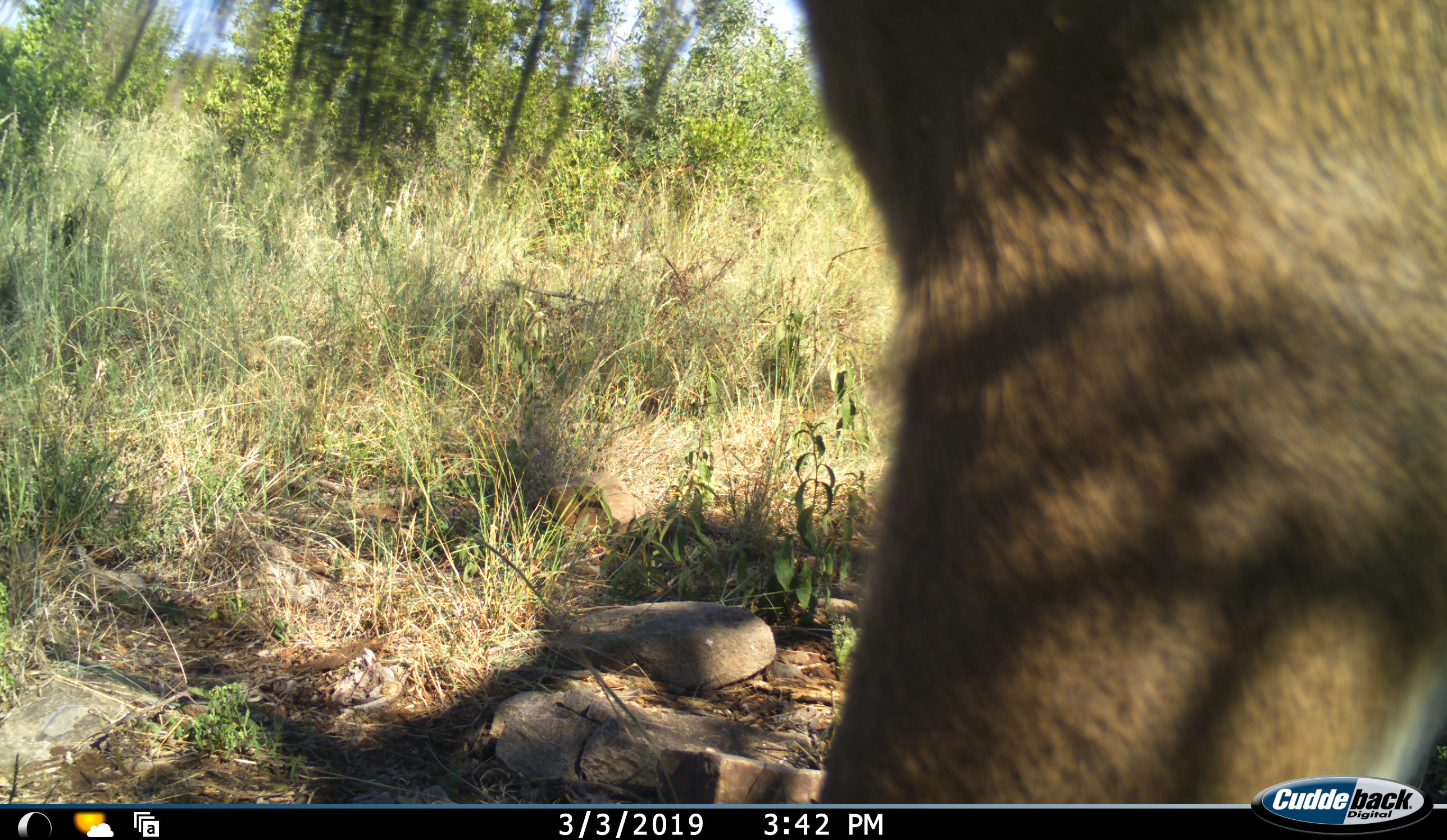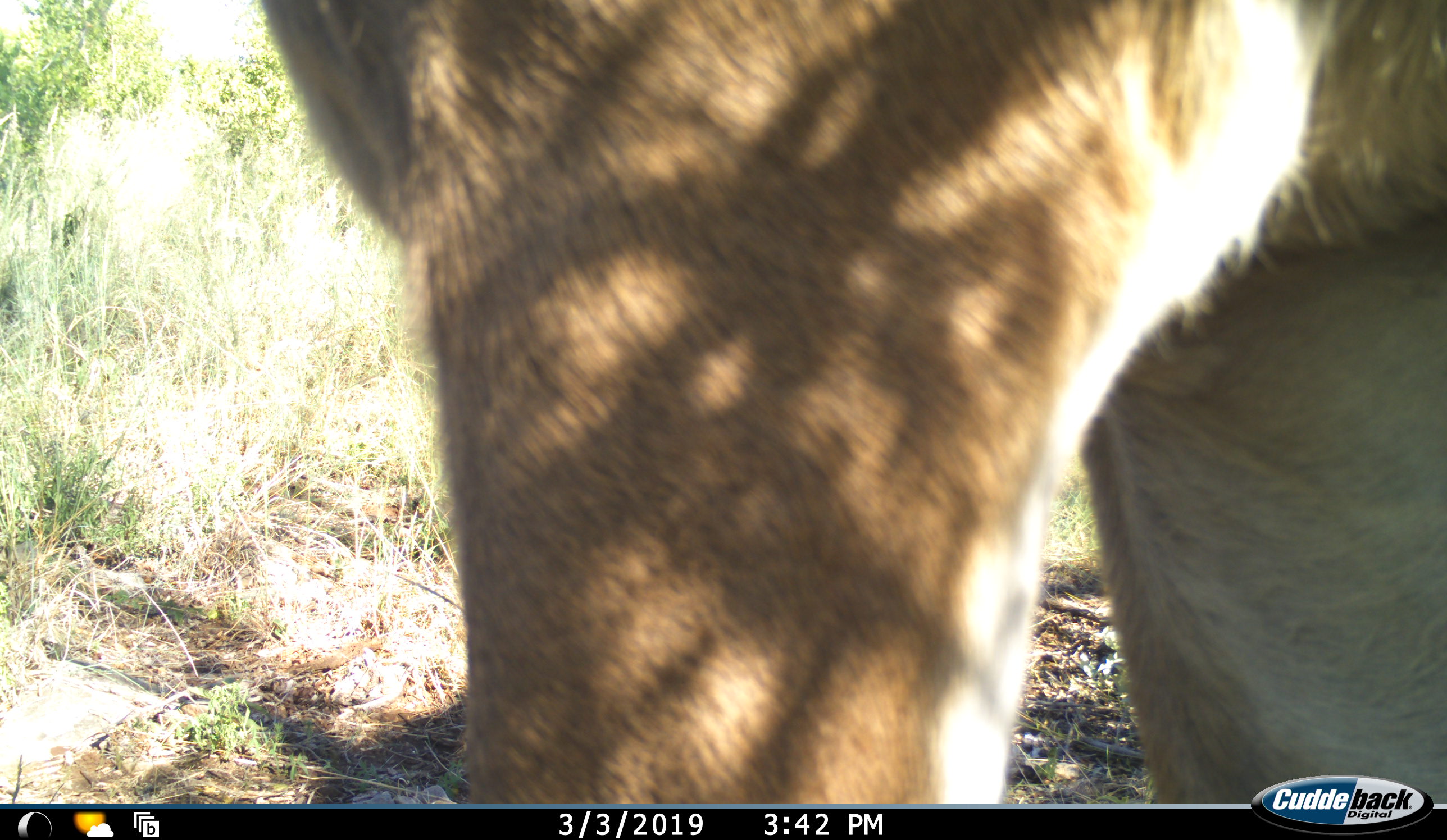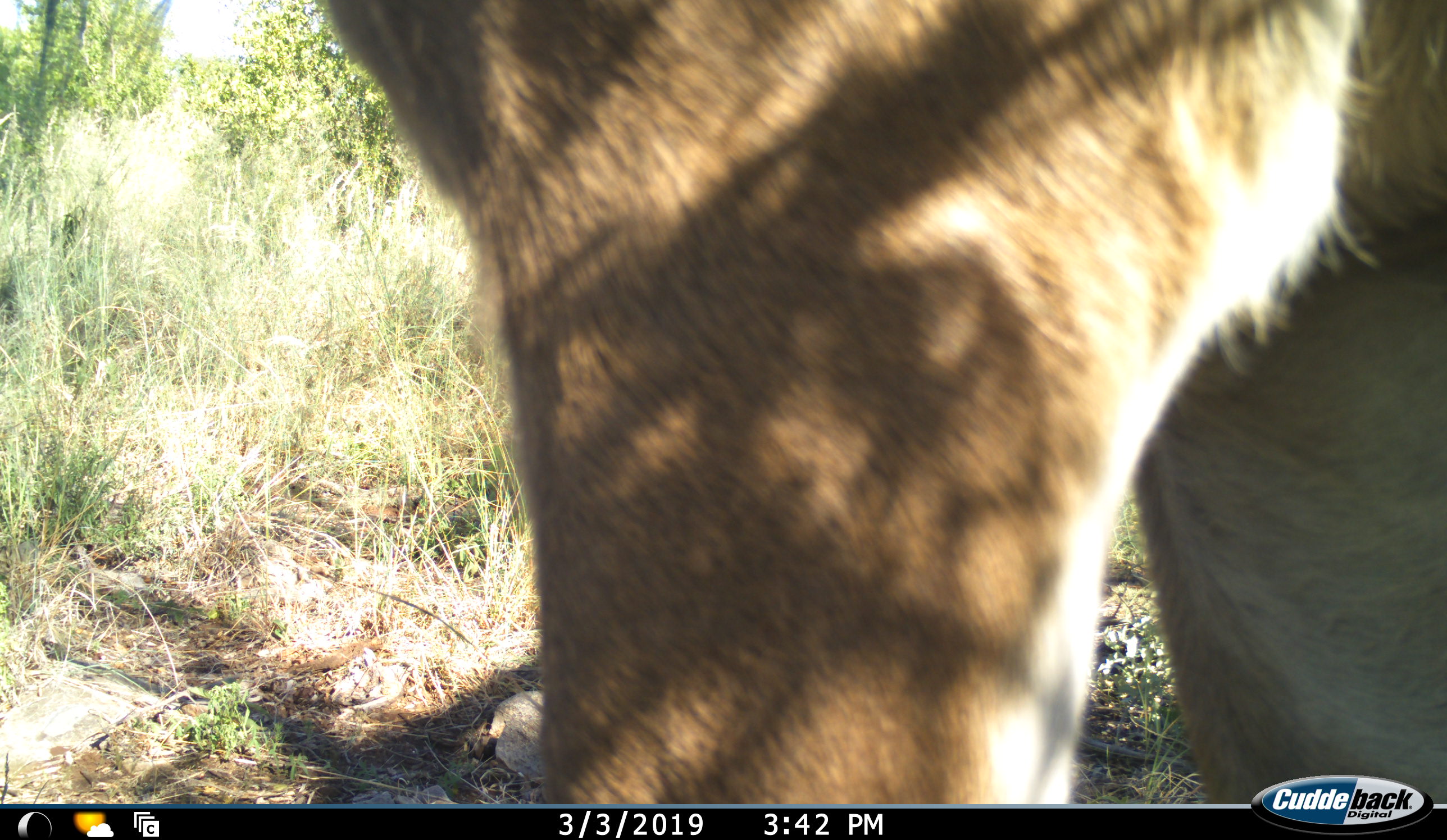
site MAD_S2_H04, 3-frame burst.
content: unidentified animal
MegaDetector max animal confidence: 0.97